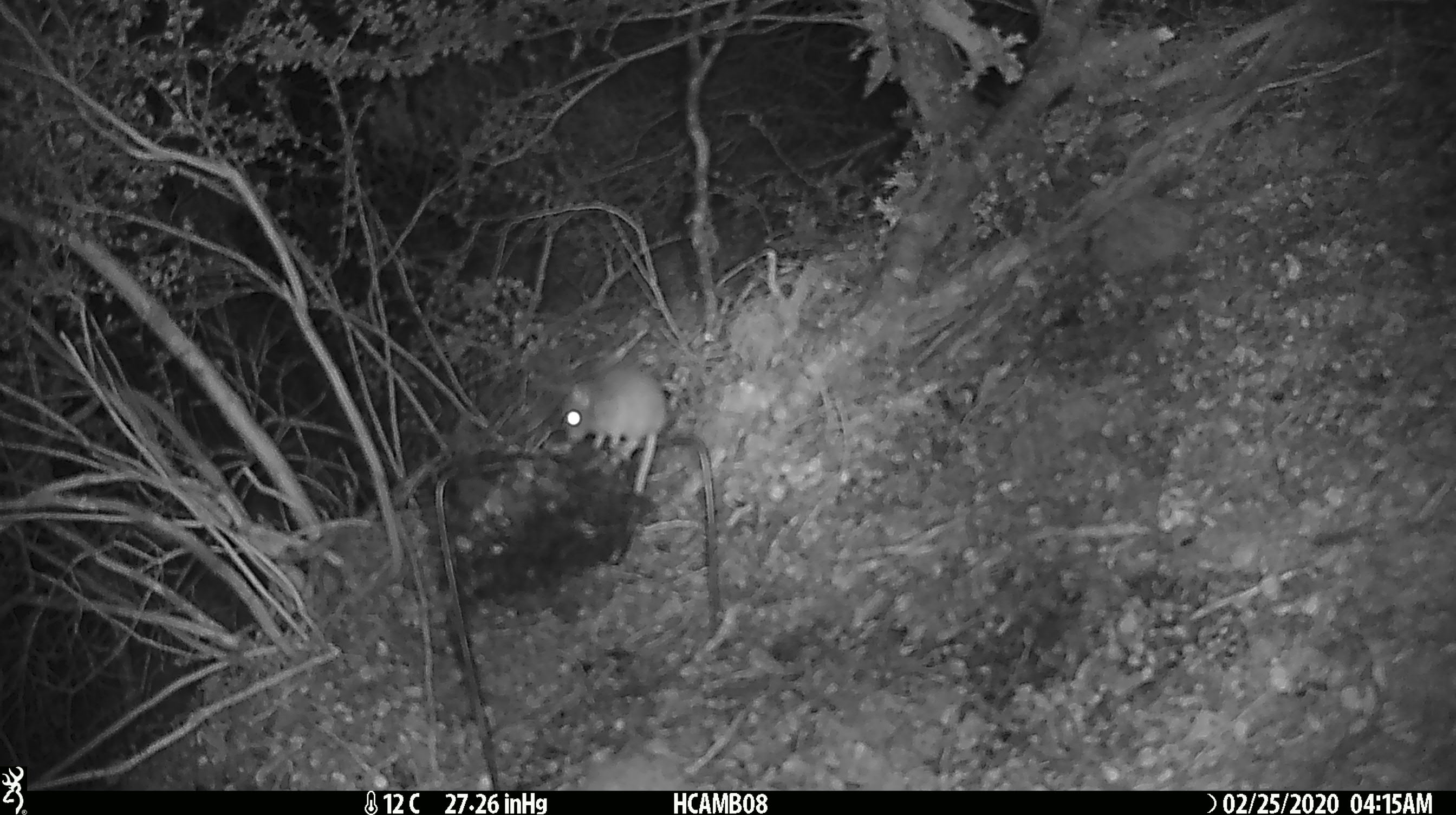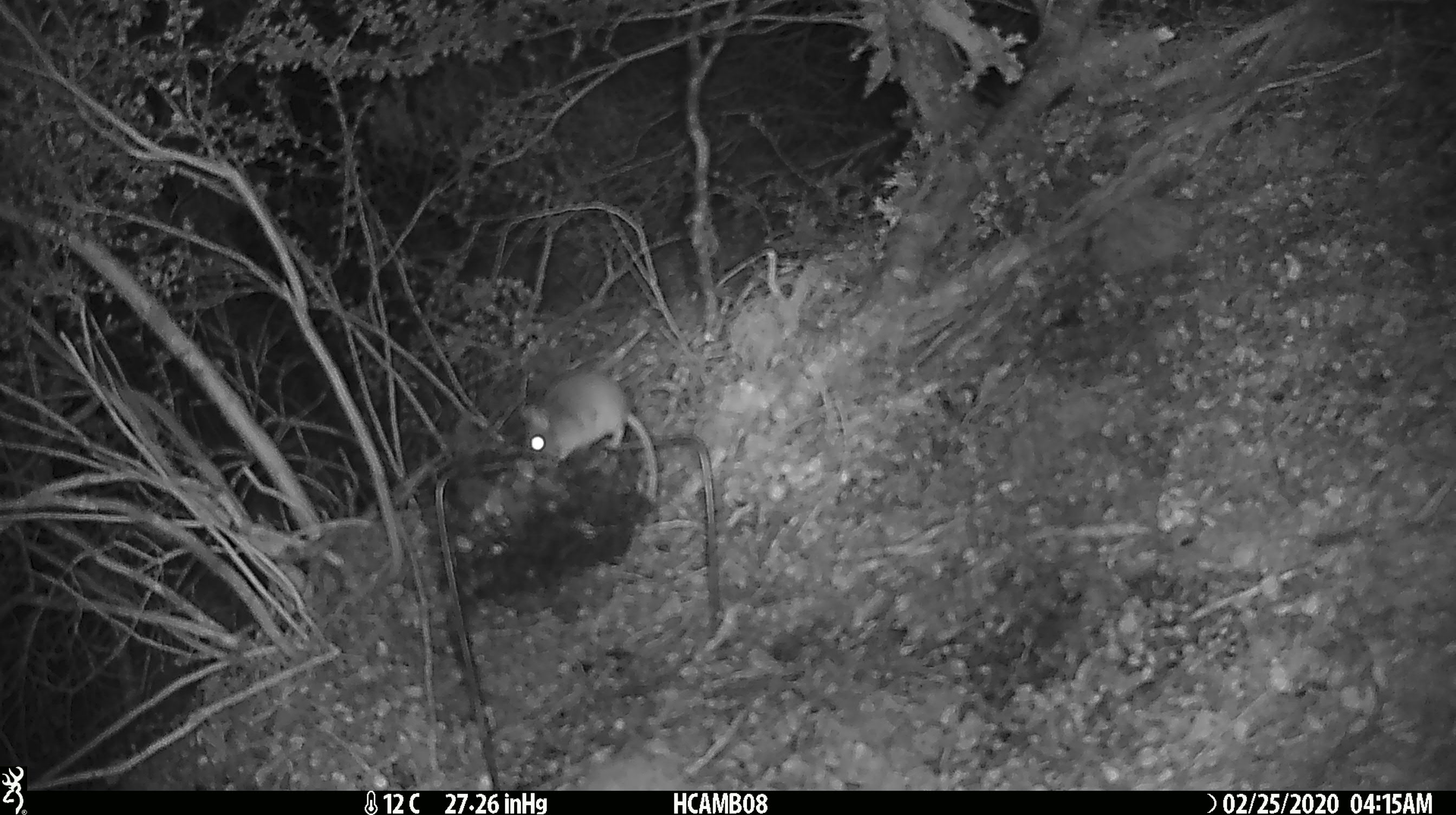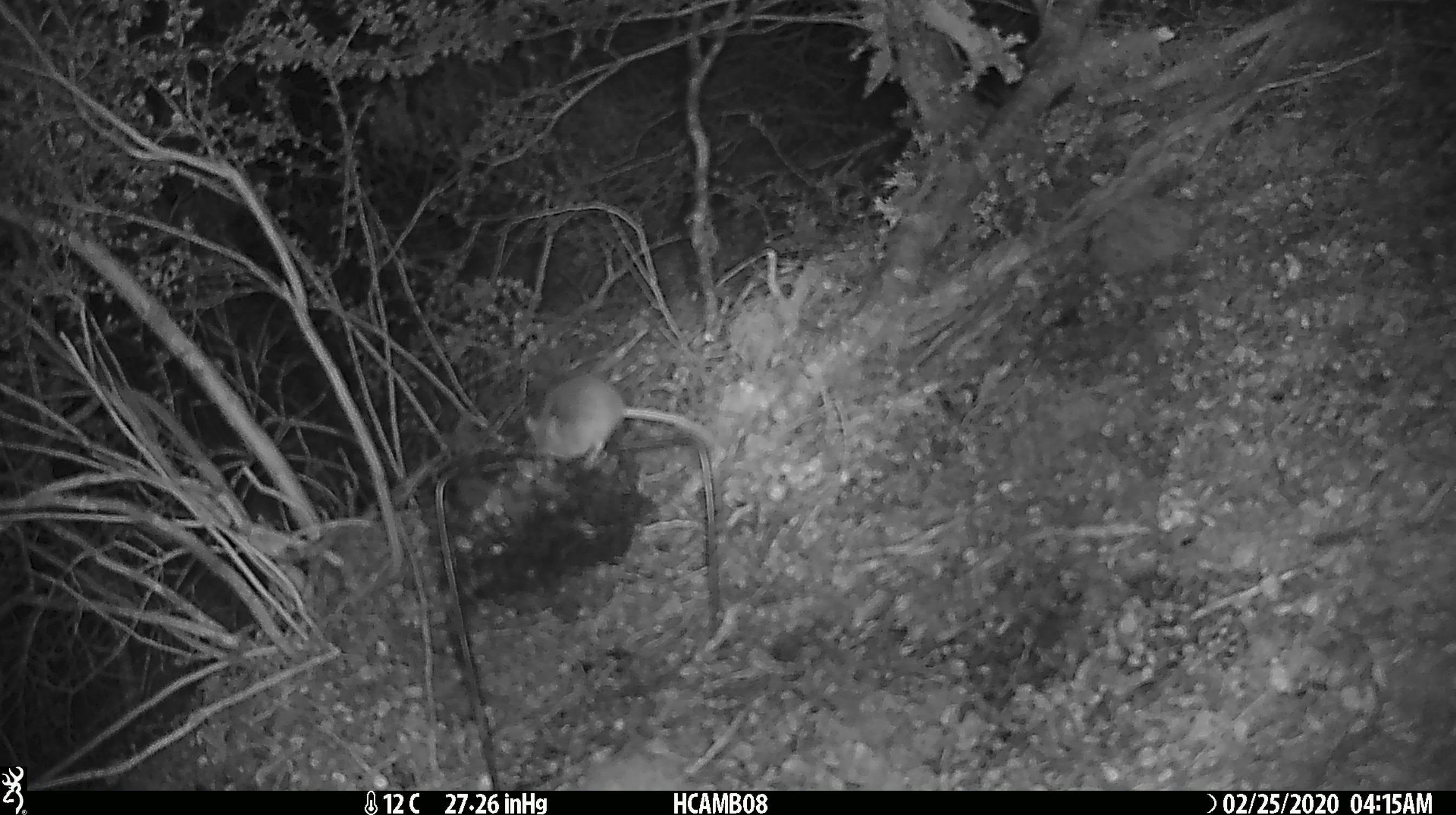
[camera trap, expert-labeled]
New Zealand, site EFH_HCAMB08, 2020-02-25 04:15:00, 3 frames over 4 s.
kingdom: Animalia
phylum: Chordata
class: Mammalia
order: Rodentia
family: Muridae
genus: Mus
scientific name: Mus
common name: mouse